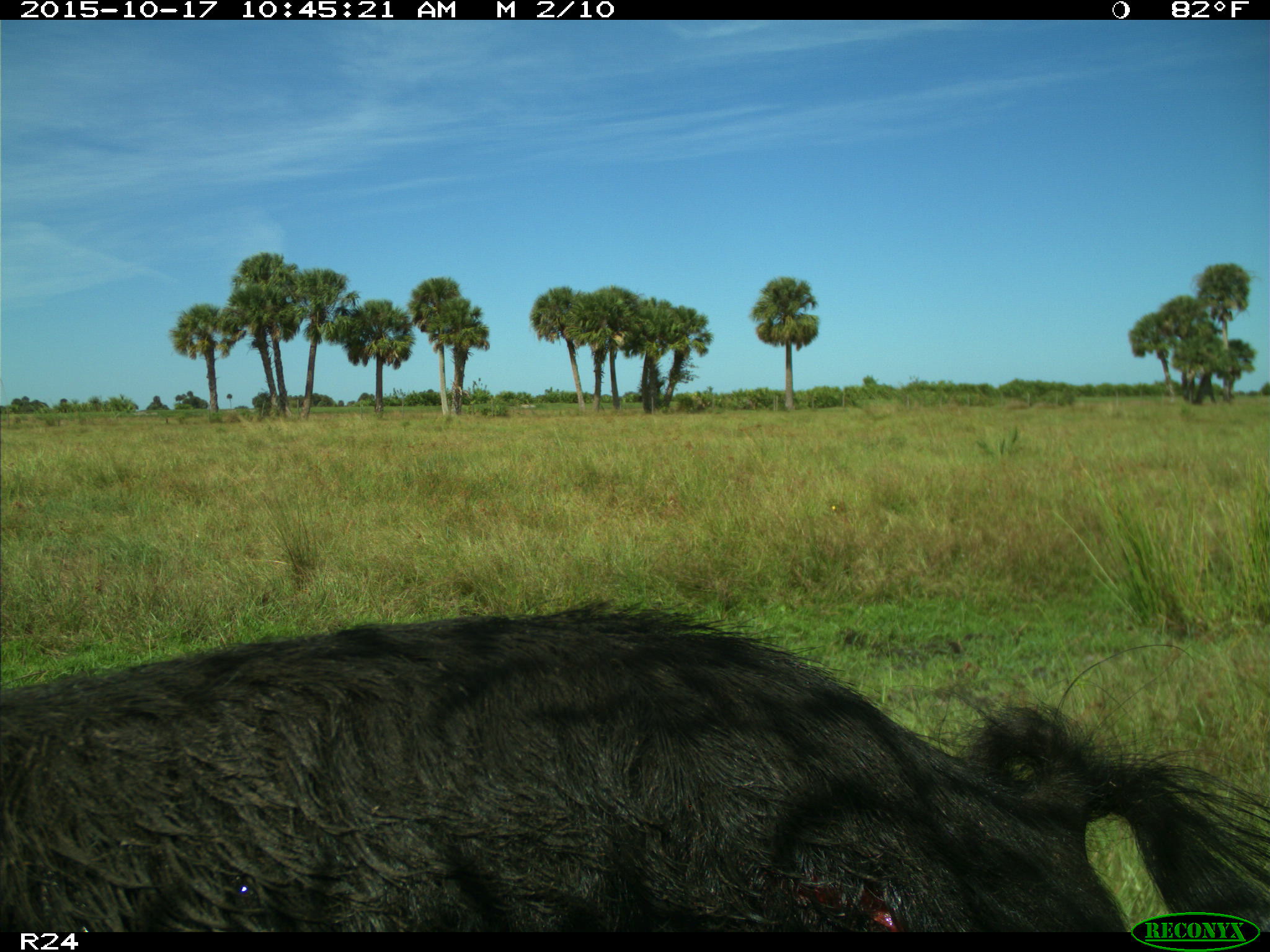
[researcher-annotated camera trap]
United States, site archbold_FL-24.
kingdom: Animalia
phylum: Chordata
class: Mammalia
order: Artiodactyla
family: Suidae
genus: Sus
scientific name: Sus scrofa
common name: wild boar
Sus scrofa (wild boar).